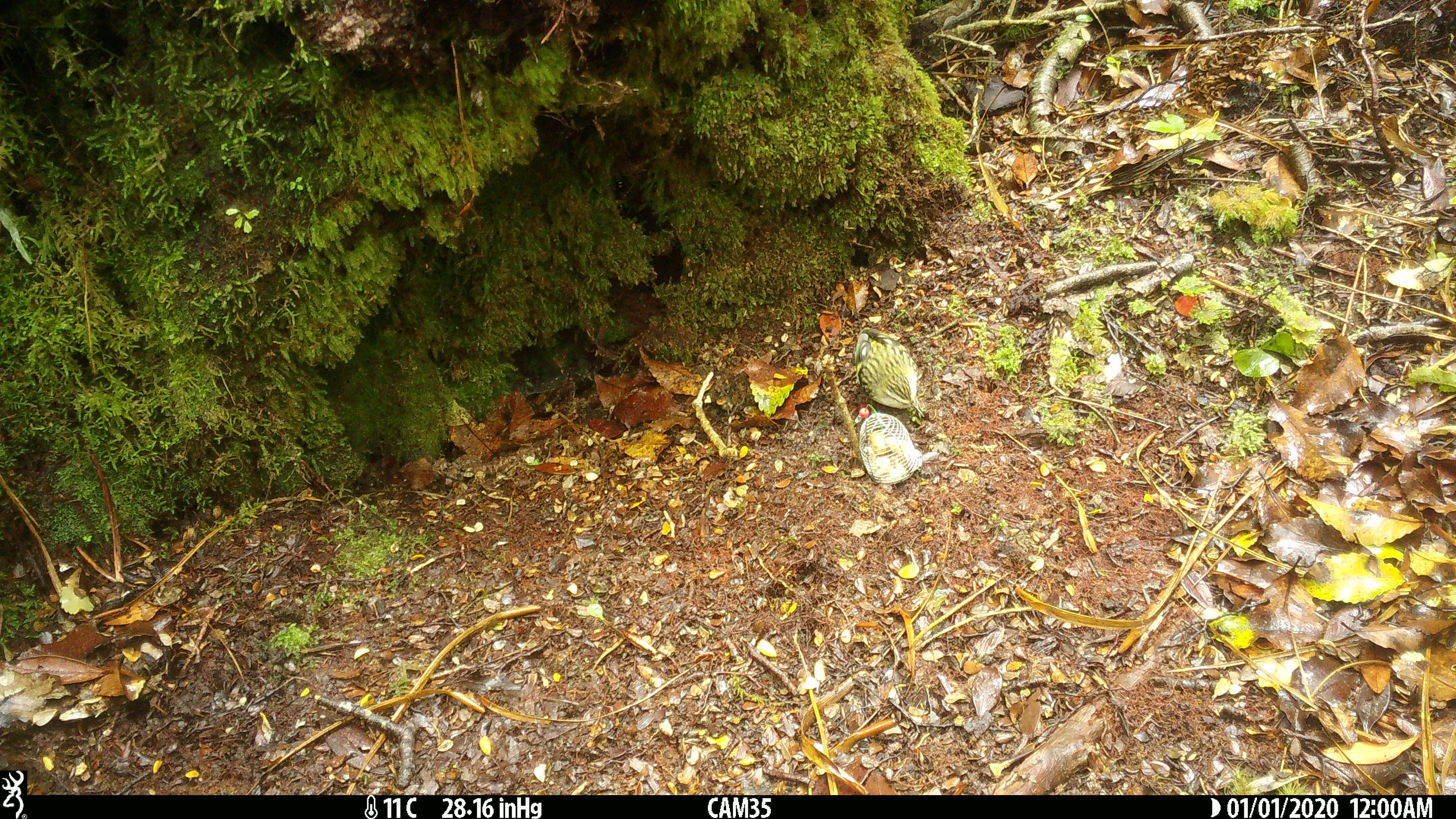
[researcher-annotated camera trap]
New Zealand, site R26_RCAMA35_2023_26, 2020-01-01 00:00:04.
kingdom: Animalia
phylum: Chordata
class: Aves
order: Passeriformes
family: Acanthisittidae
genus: Acanthisitta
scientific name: Acanthisitta chloris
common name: rifleman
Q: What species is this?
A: Rifleman (Acanthisitta chloris).